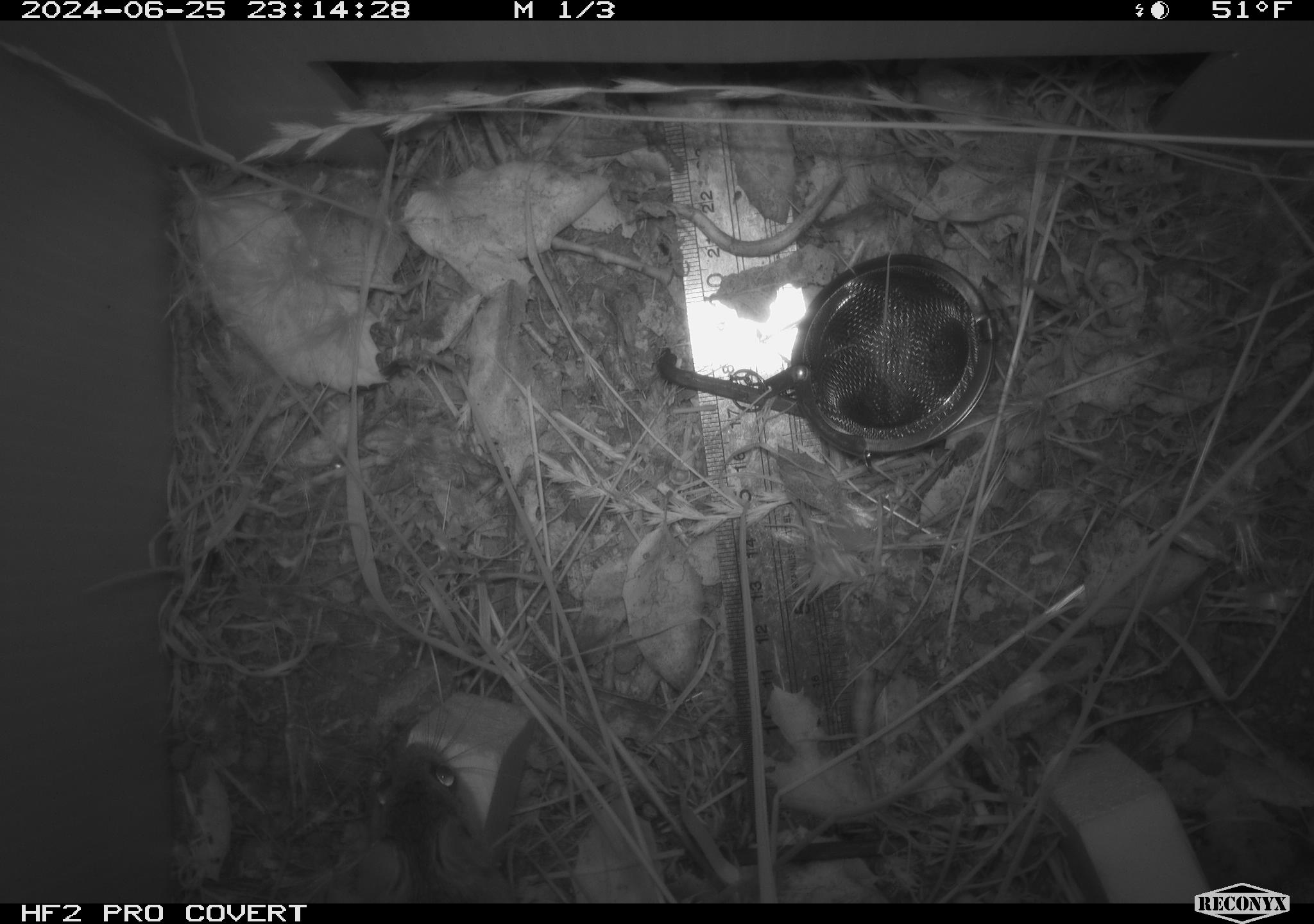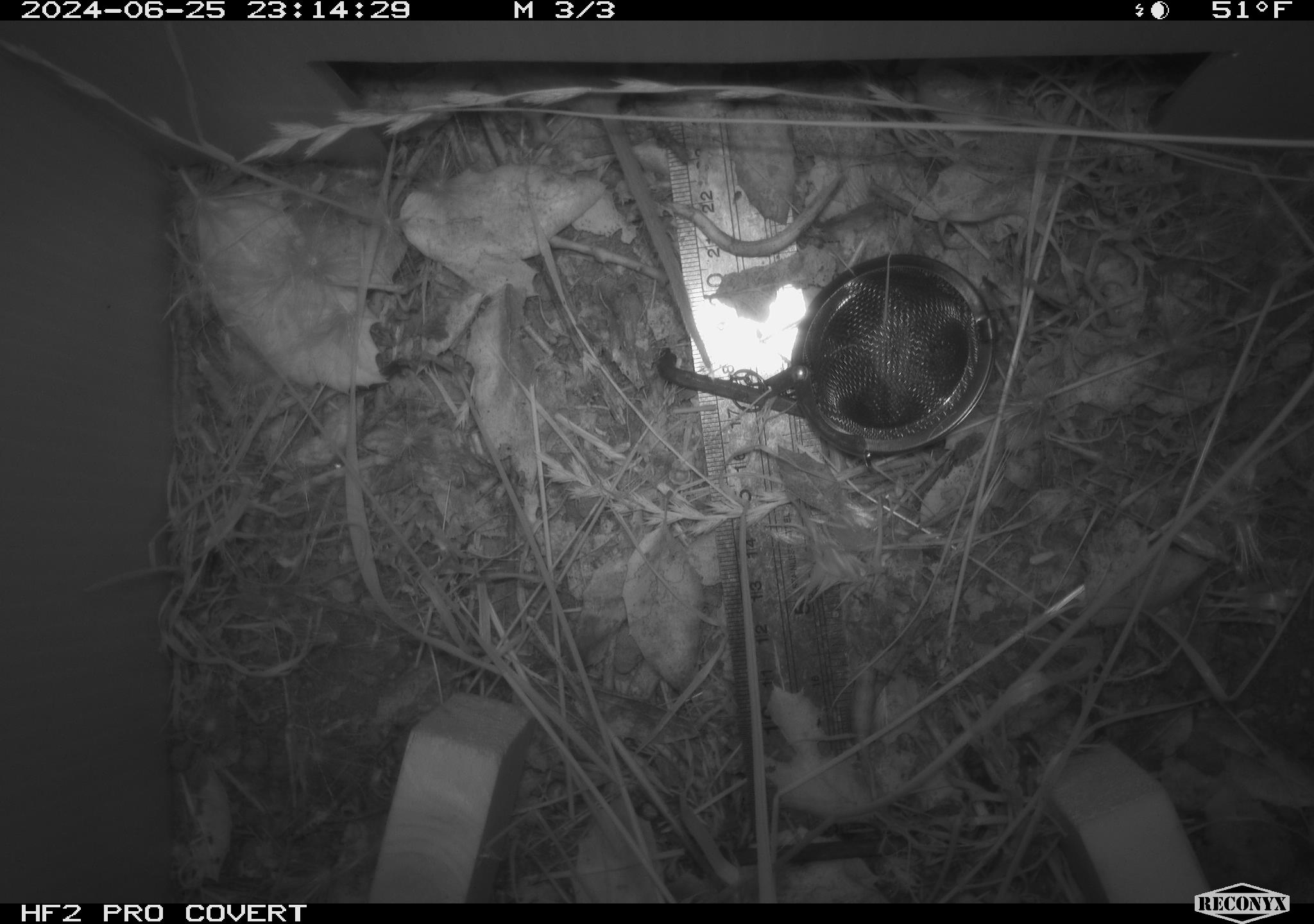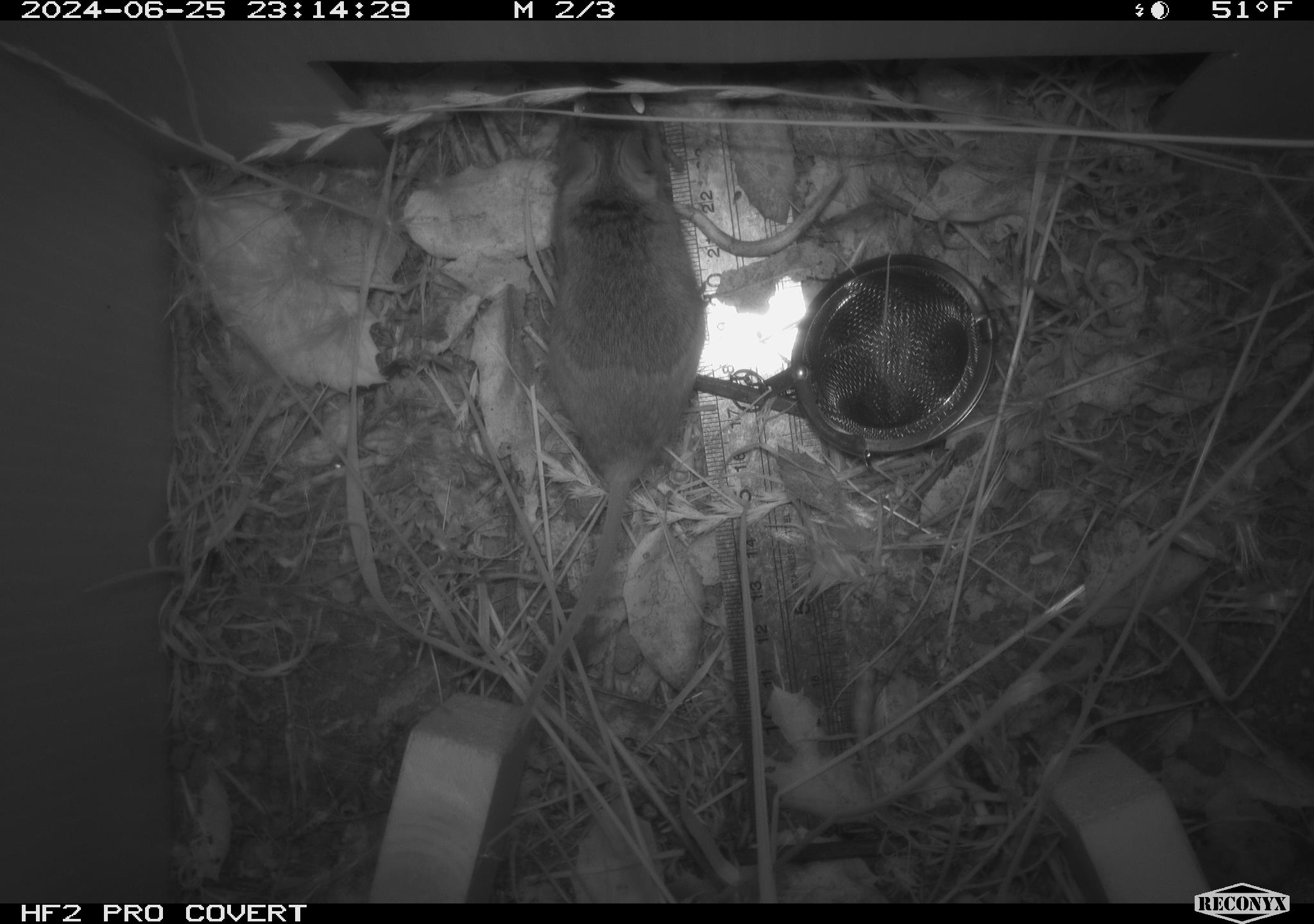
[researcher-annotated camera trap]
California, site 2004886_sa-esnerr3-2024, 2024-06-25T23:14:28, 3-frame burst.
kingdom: Animalia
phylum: Chordata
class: Mammalia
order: Rodentia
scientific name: Rodentia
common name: rodent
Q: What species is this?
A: Rodent (Rodentia).